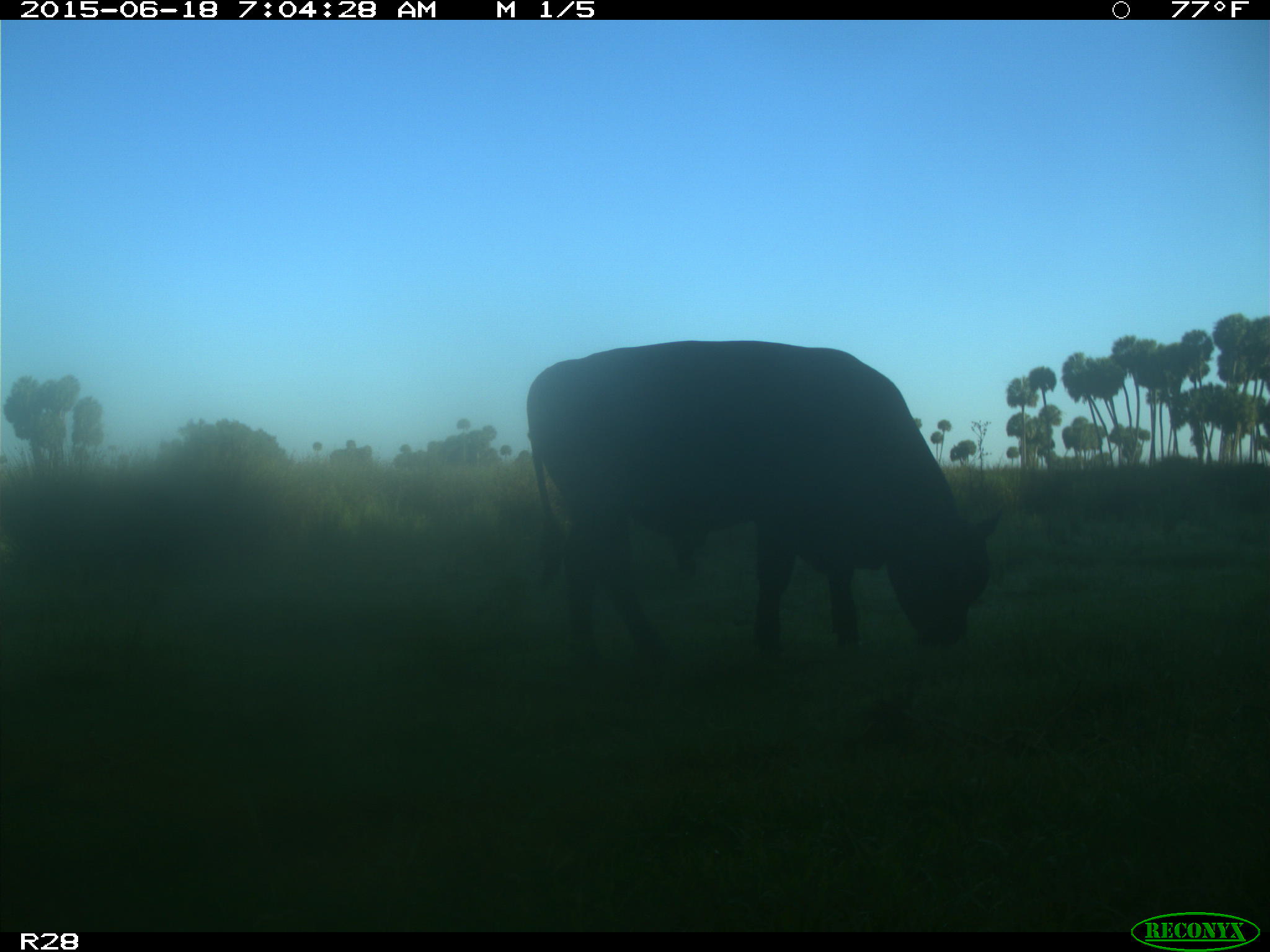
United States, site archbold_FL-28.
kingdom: Animalia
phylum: Chordata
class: Mammalia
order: Artiodactyla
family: Bovidae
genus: Bos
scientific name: Bos taurus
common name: domestic cow